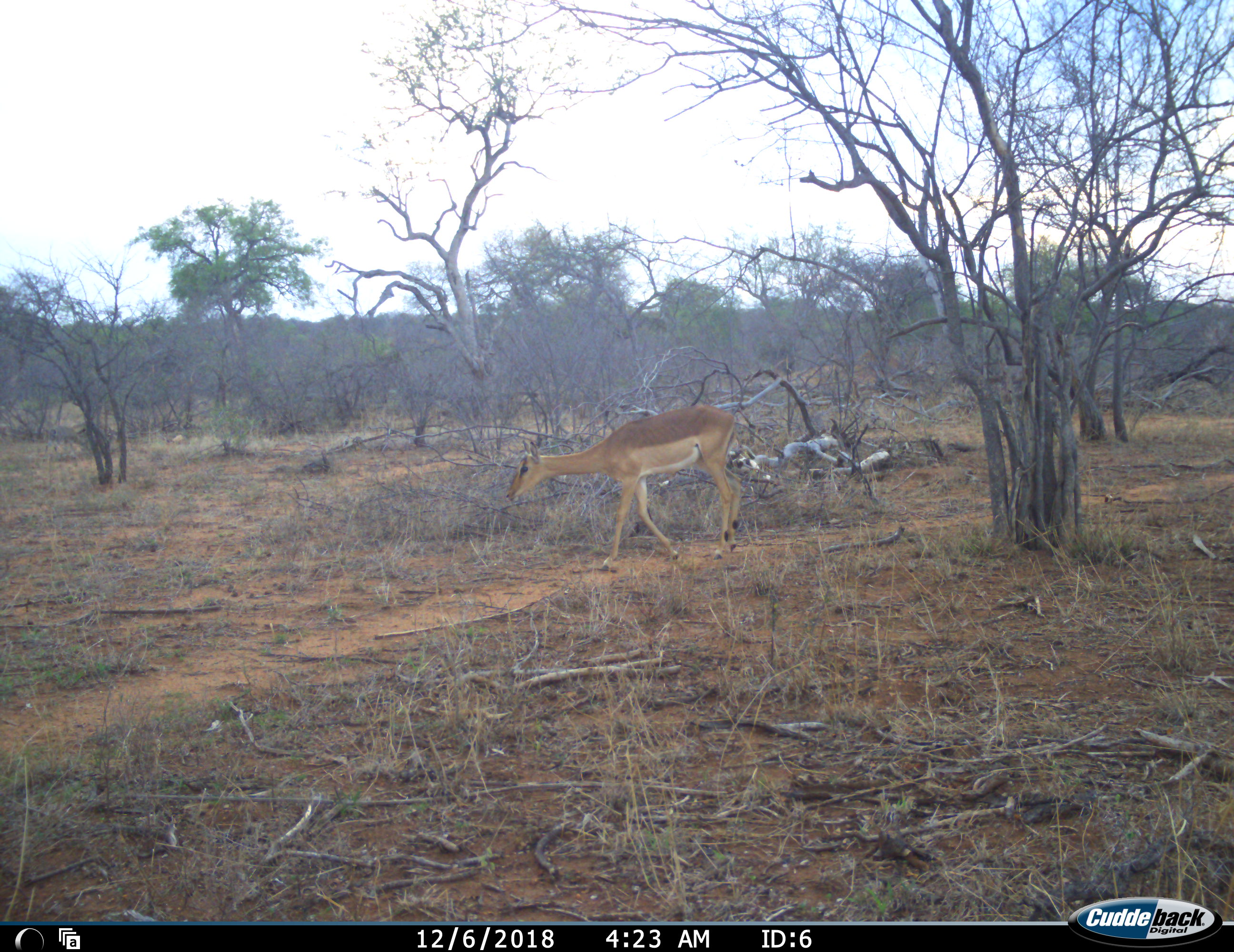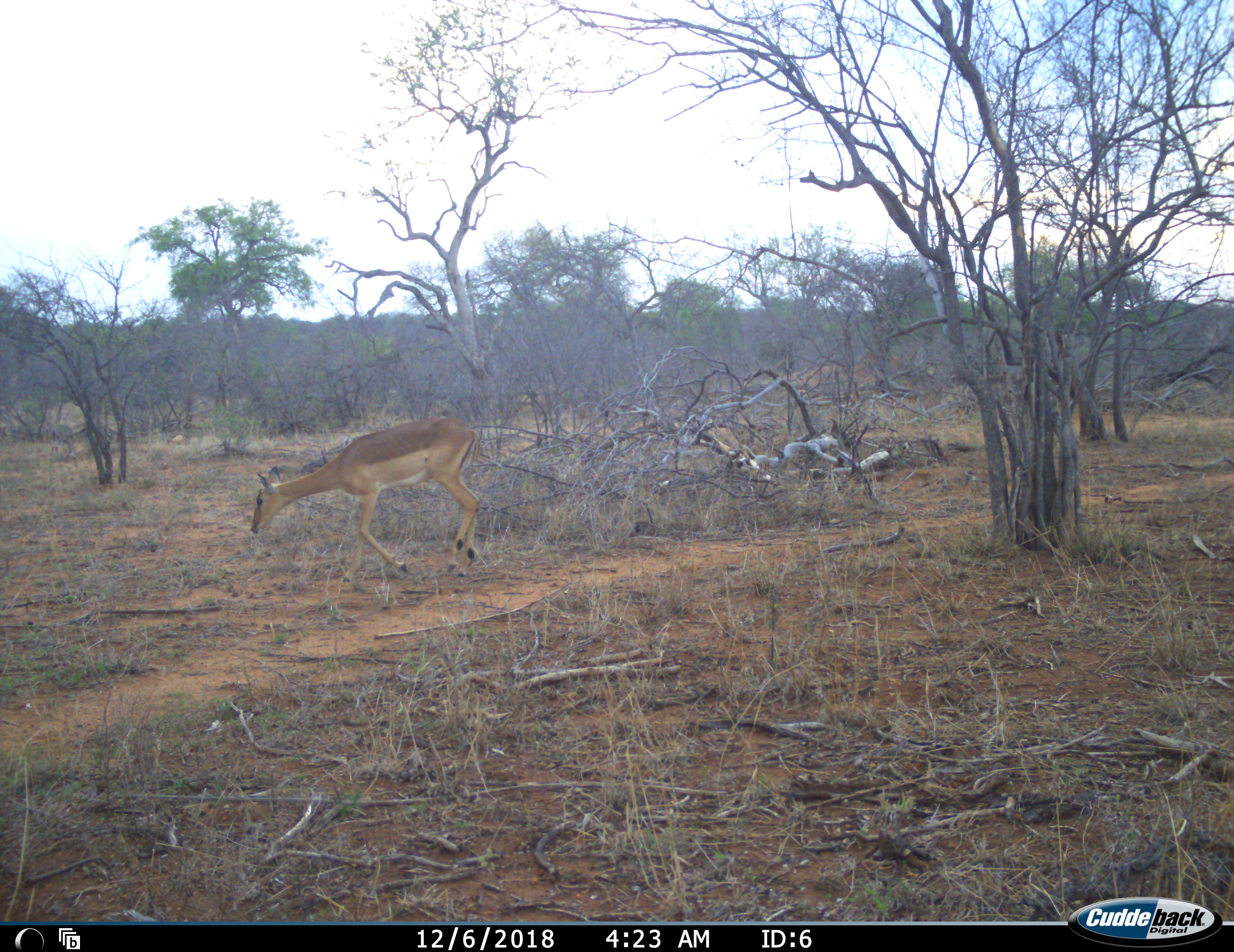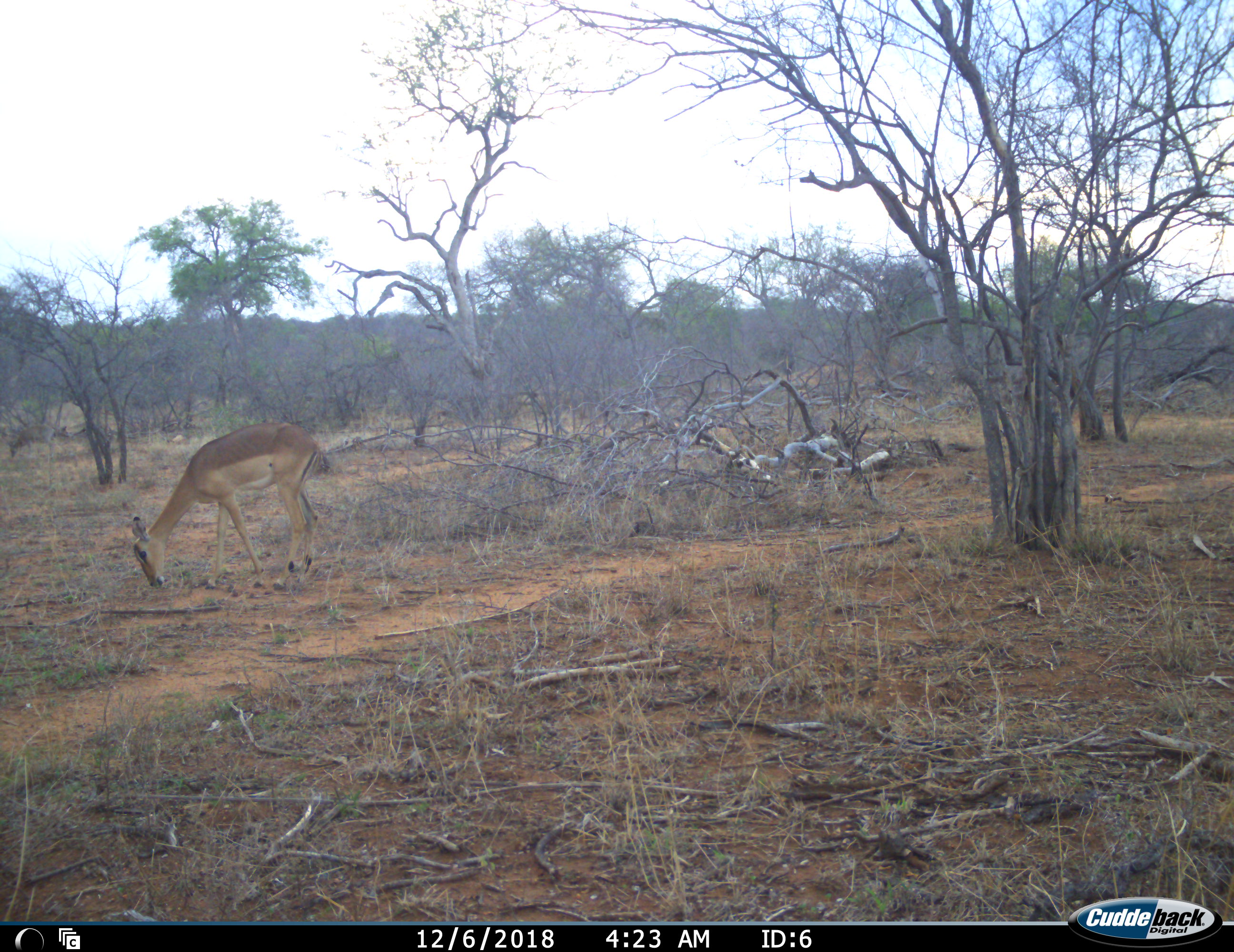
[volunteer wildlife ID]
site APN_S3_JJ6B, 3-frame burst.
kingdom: Animalia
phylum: Chordata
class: Mammalia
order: Artiodactyla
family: Bovidae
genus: Aepyceros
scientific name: Aepyceros melampus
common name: impala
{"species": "impala (Aepyceros melampus)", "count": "1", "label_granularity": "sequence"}